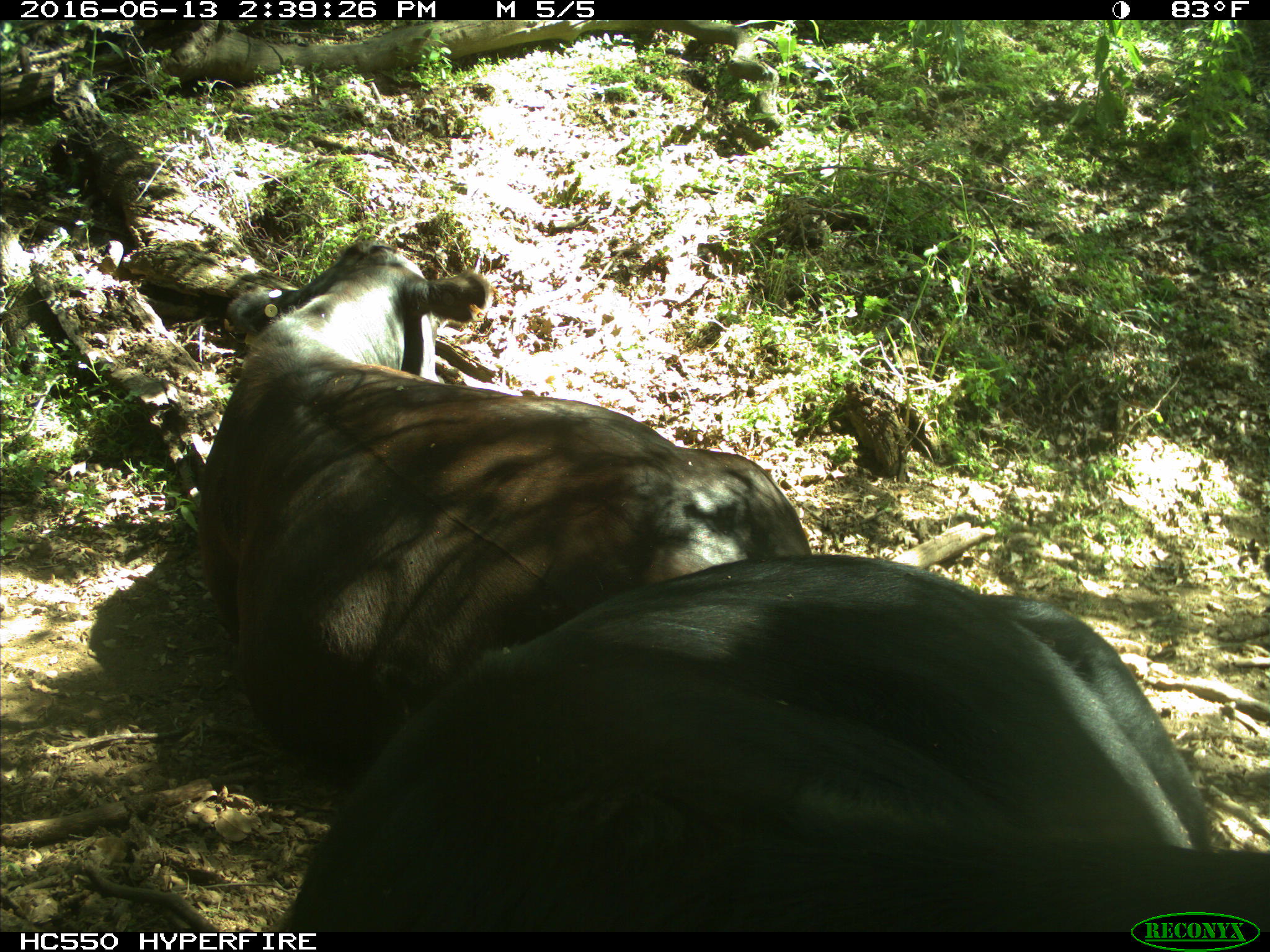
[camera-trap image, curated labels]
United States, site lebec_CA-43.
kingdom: Animalia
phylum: Chordata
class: Mammalia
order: Artiodactyla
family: Bovidae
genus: Bos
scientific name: Bos taurus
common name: domestic cow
Bos taurus (domestic cow).